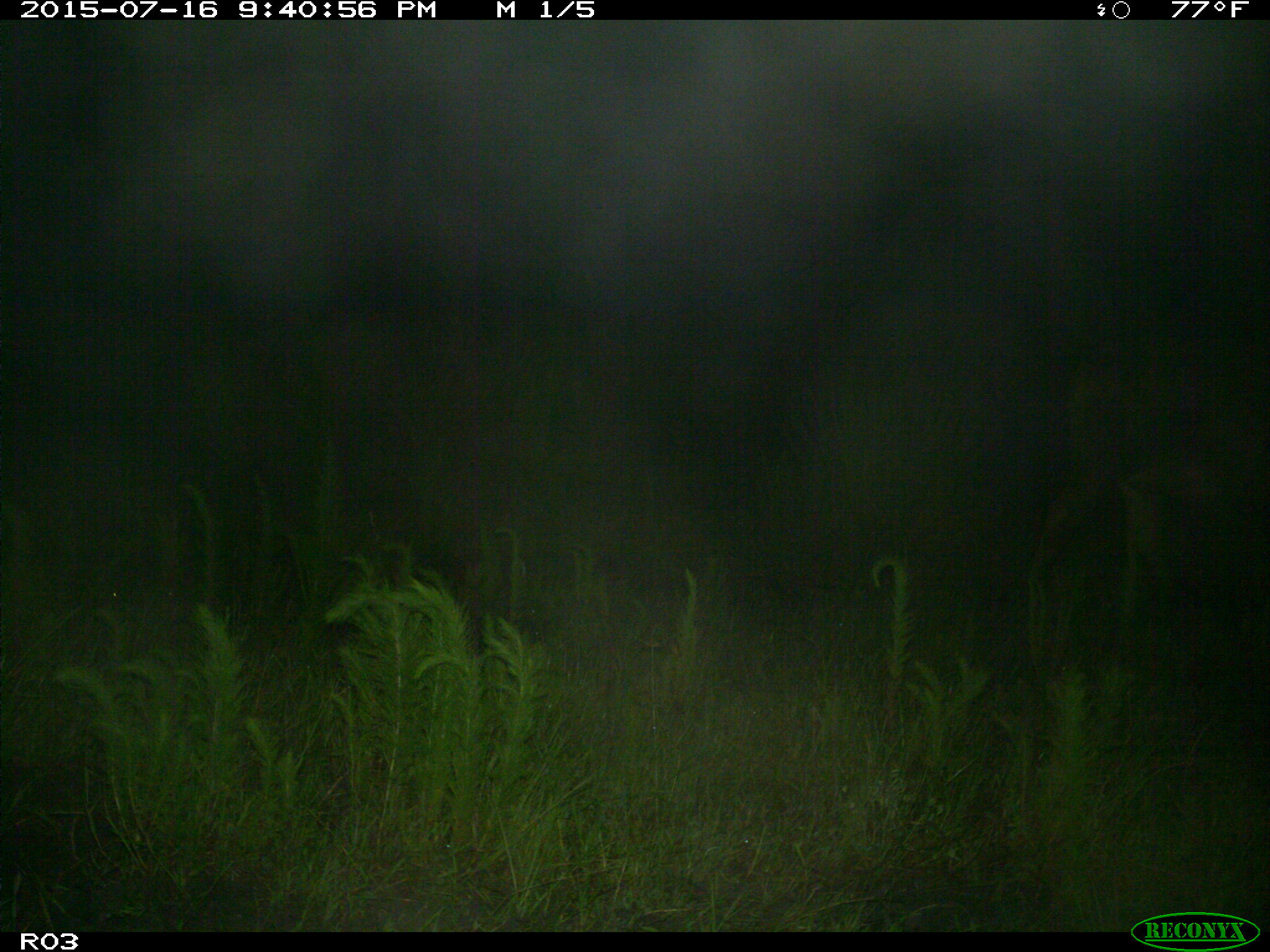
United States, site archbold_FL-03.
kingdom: Animalia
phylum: Chordata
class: Mammalia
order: Artiodactyla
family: Bovidae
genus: Bos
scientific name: Bos taurus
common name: domestic cow